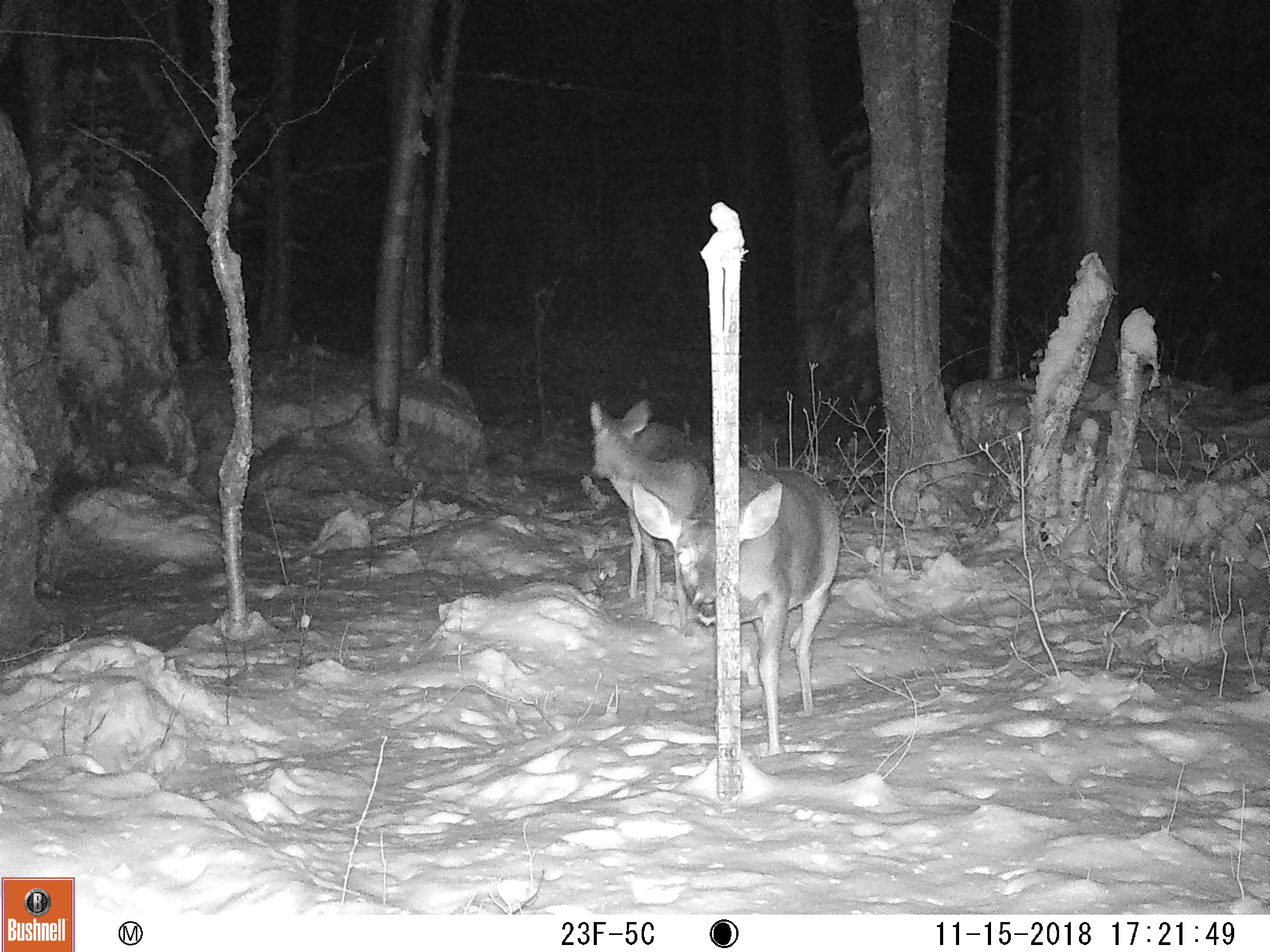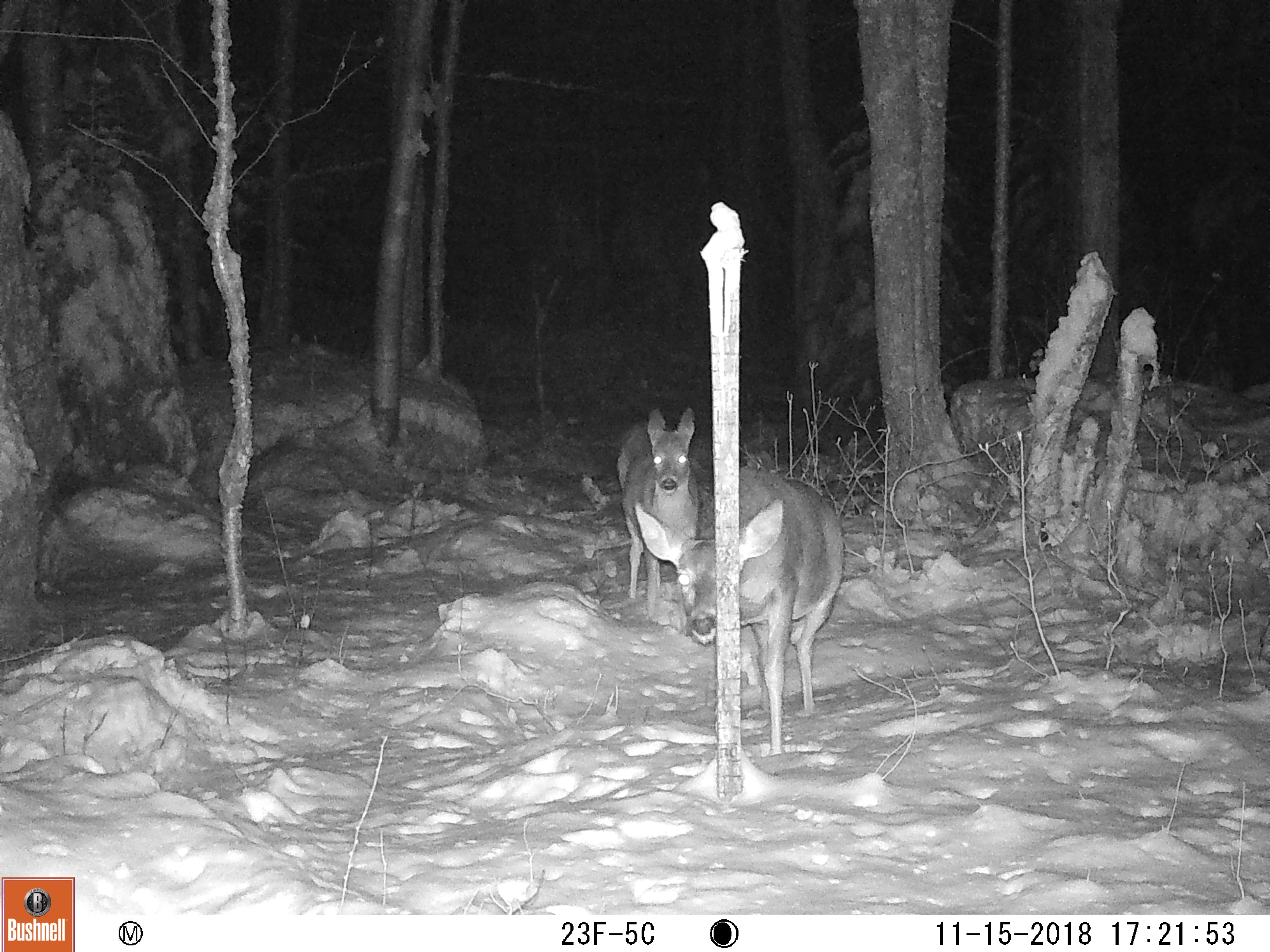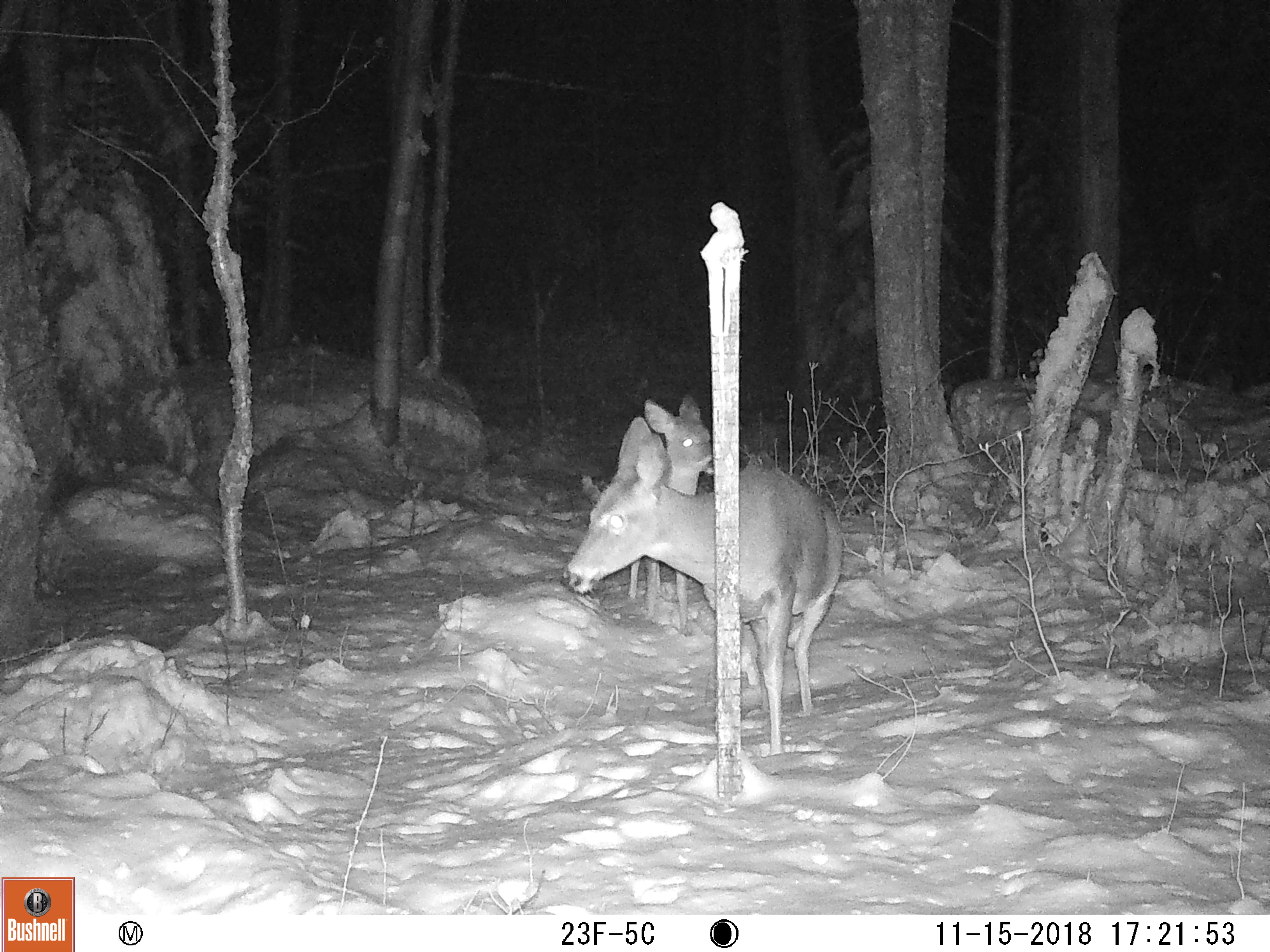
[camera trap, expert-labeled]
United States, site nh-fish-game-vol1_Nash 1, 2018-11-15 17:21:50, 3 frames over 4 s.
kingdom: Animalia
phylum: Chordata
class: Mammalia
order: Artiodactyla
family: Cervidae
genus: Odocoileus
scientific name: Odocoileus virginianus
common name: white-tailed deer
White-tailed deer (Odocoileus virginianus).